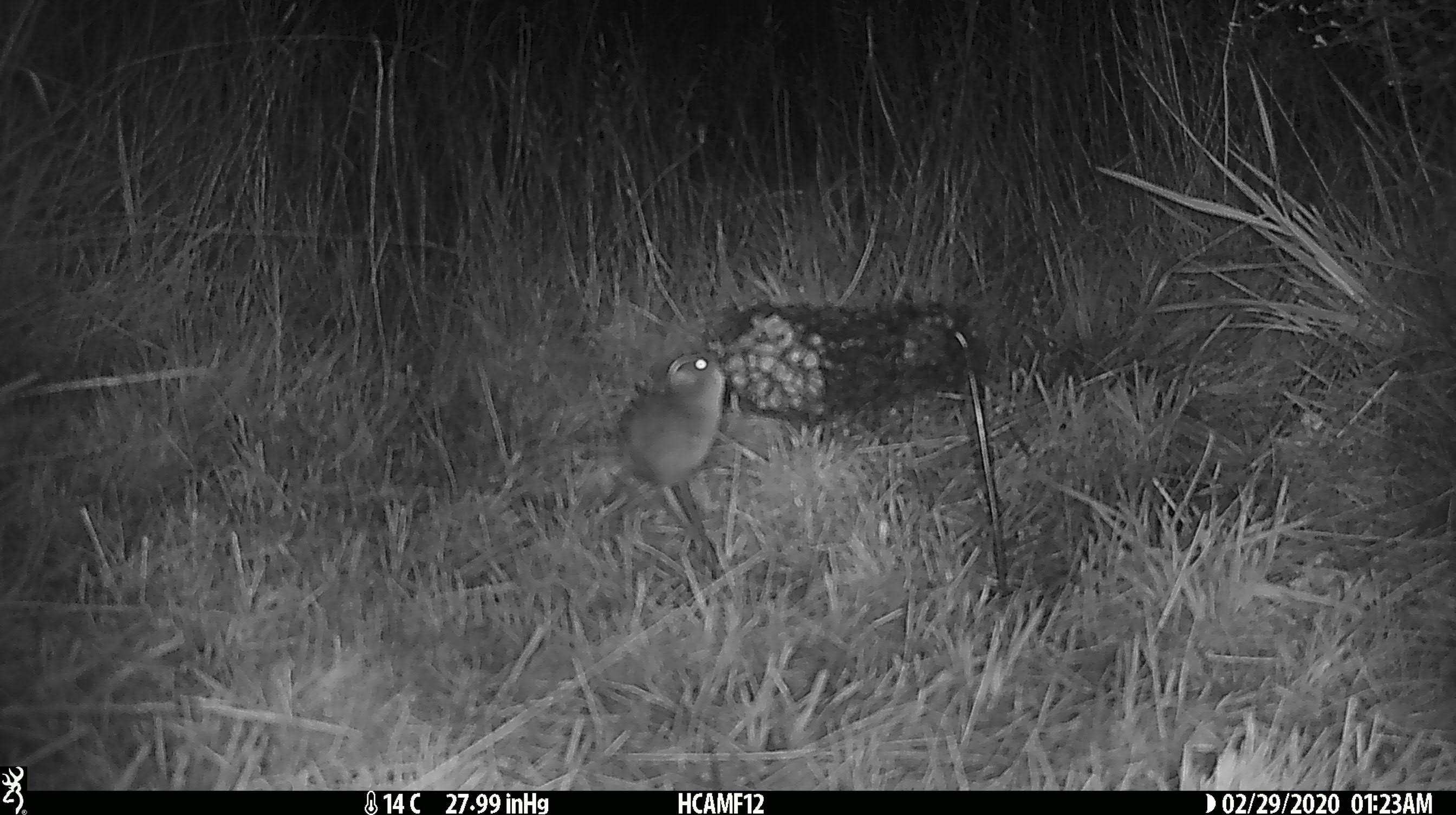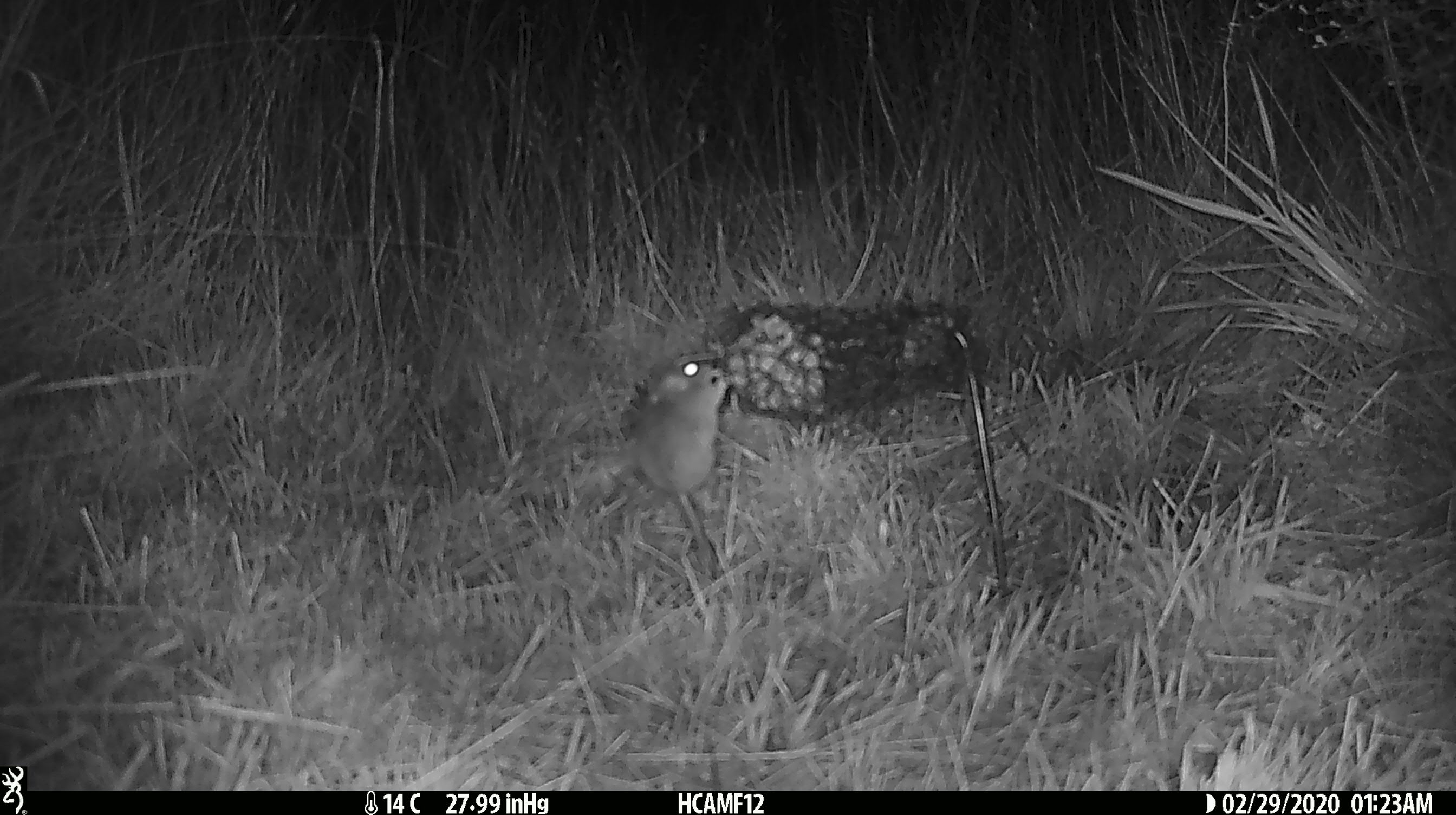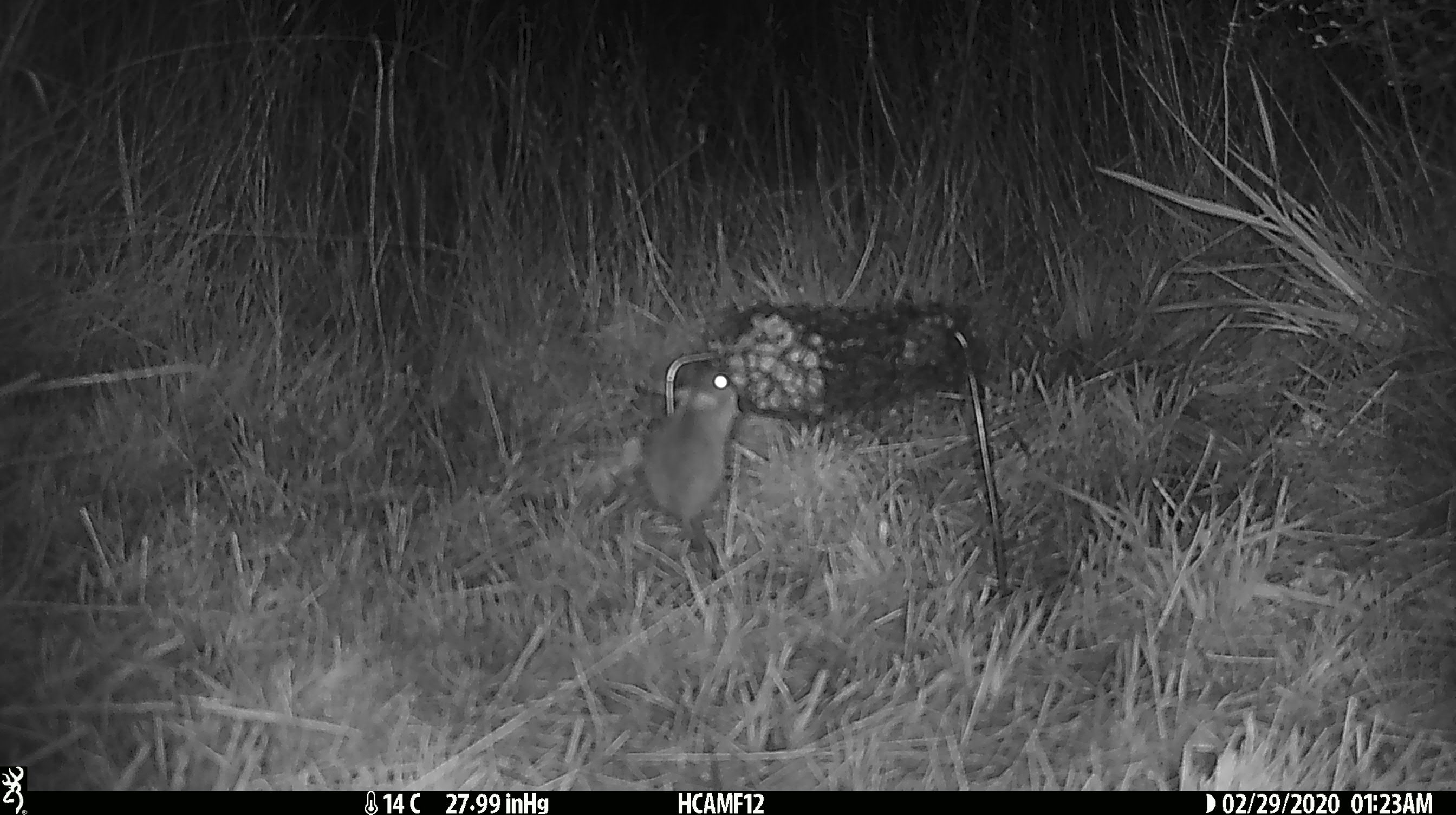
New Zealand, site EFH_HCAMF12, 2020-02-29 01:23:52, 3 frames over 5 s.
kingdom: Animalia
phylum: Chordata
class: Mammalia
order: Rodentia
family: Muridae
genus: Mus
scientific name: Mus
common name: mouse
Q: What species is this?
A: Mouse (Mus).